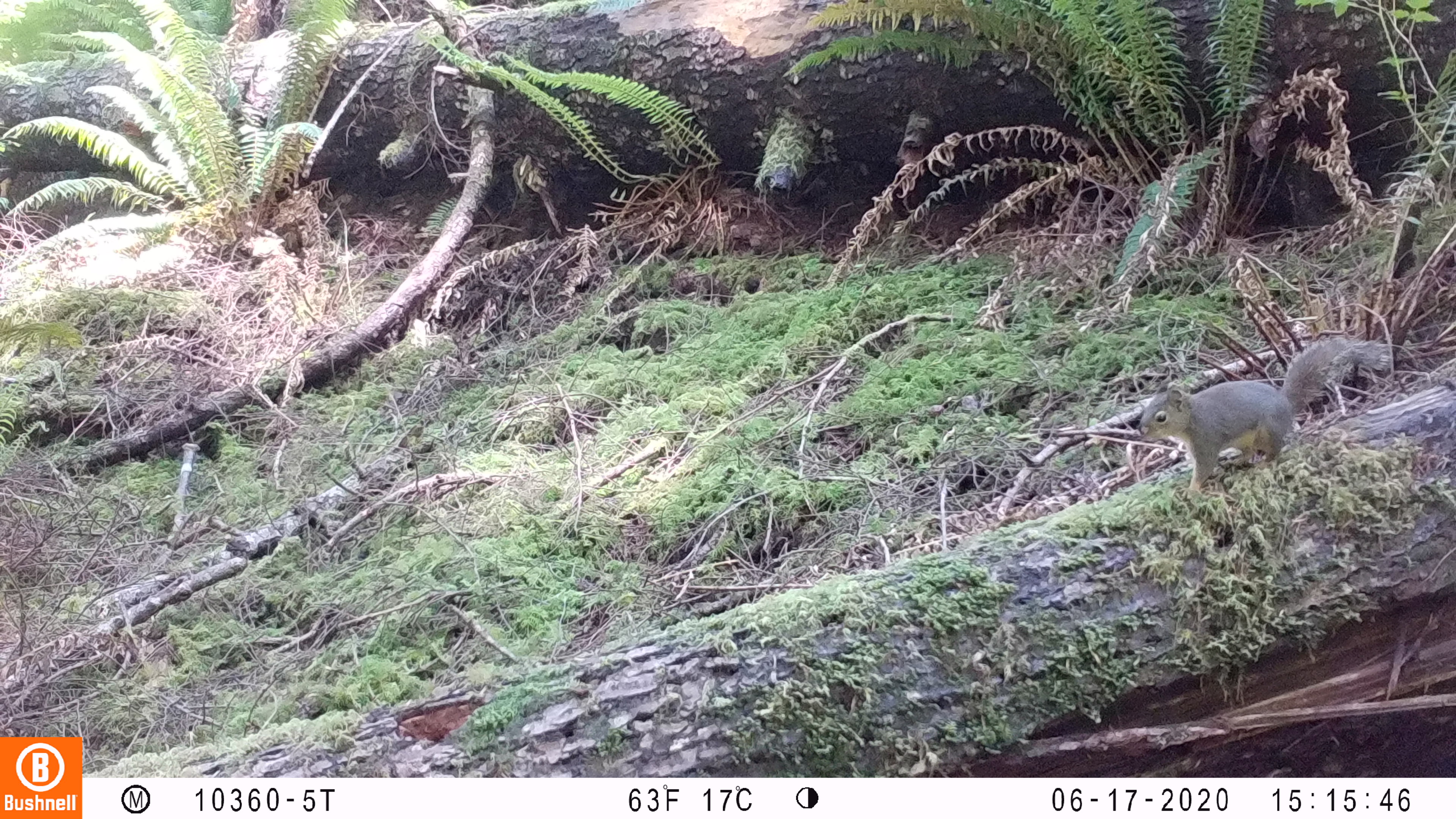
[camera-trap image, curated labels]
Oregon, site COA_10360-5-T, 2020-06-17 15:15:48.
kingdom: Animalia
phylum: Chordata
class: Mammalia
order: Rodentia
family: Sciuridae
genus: Tamiasciurus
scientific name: Tamiasciurus douglasii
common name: douglas squirrel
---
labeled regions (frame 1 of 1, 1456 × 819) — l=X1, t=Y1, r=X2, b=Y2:
douglas squirrel: l=1131, t=332, r=1378, b=487